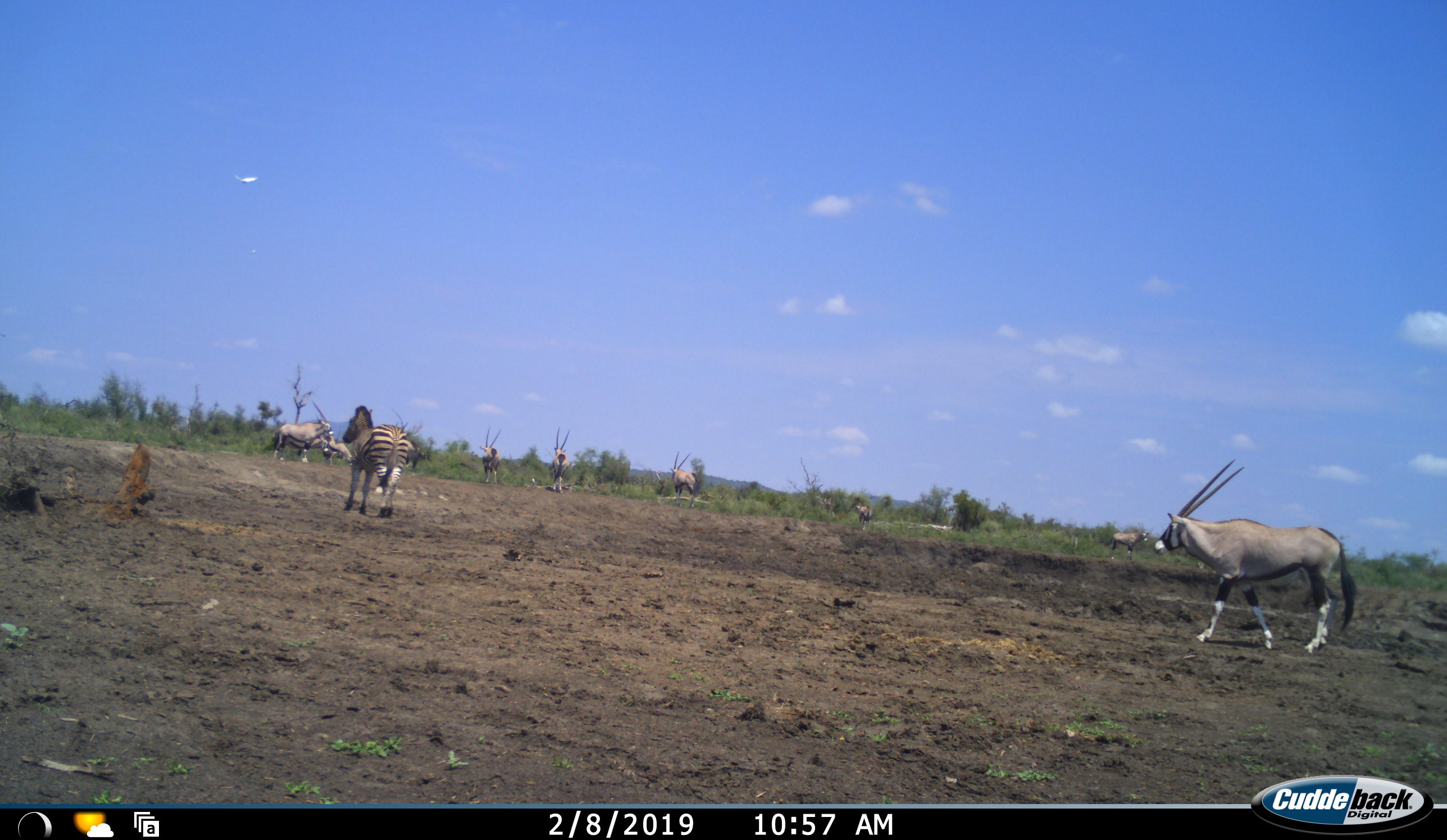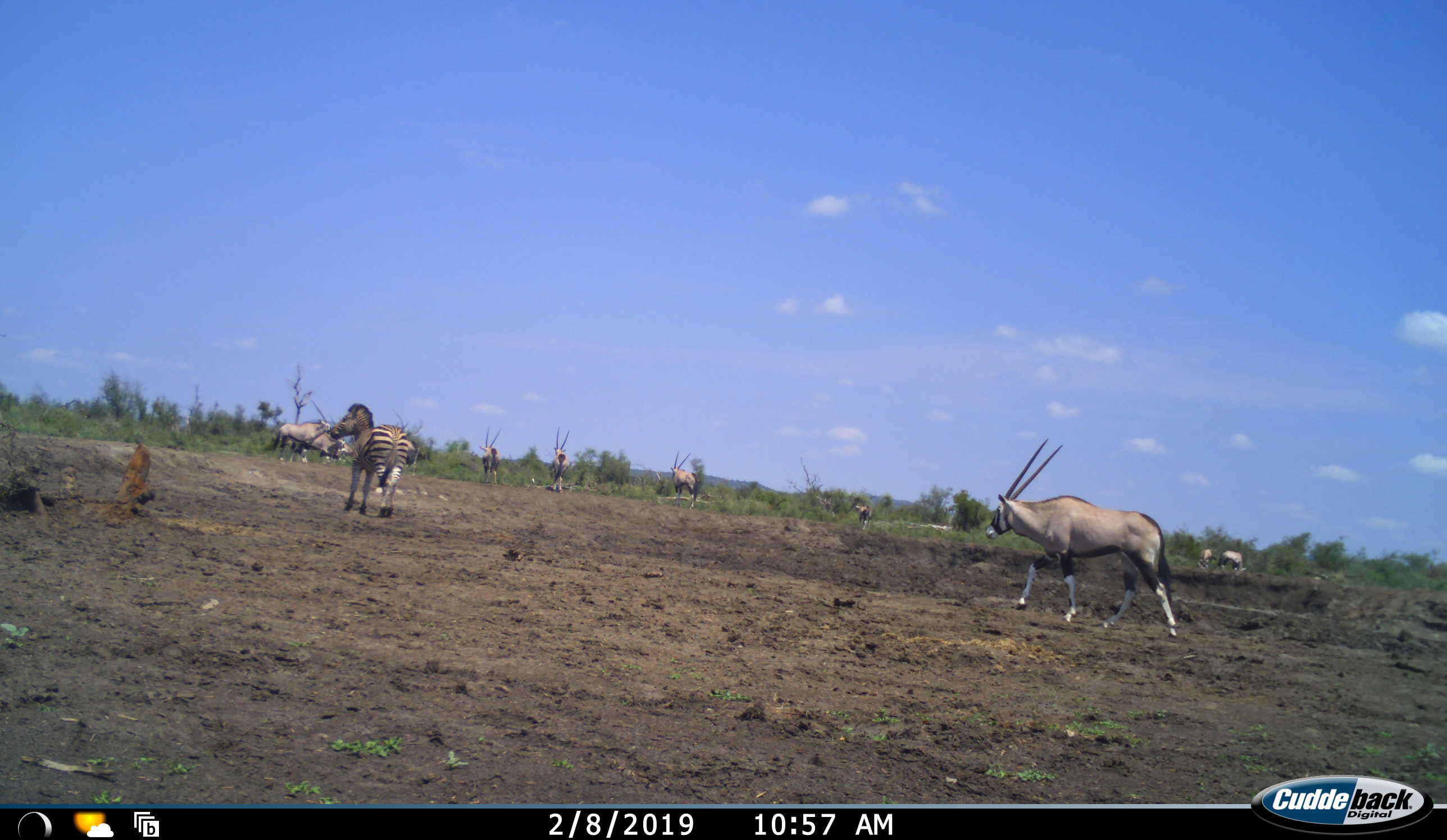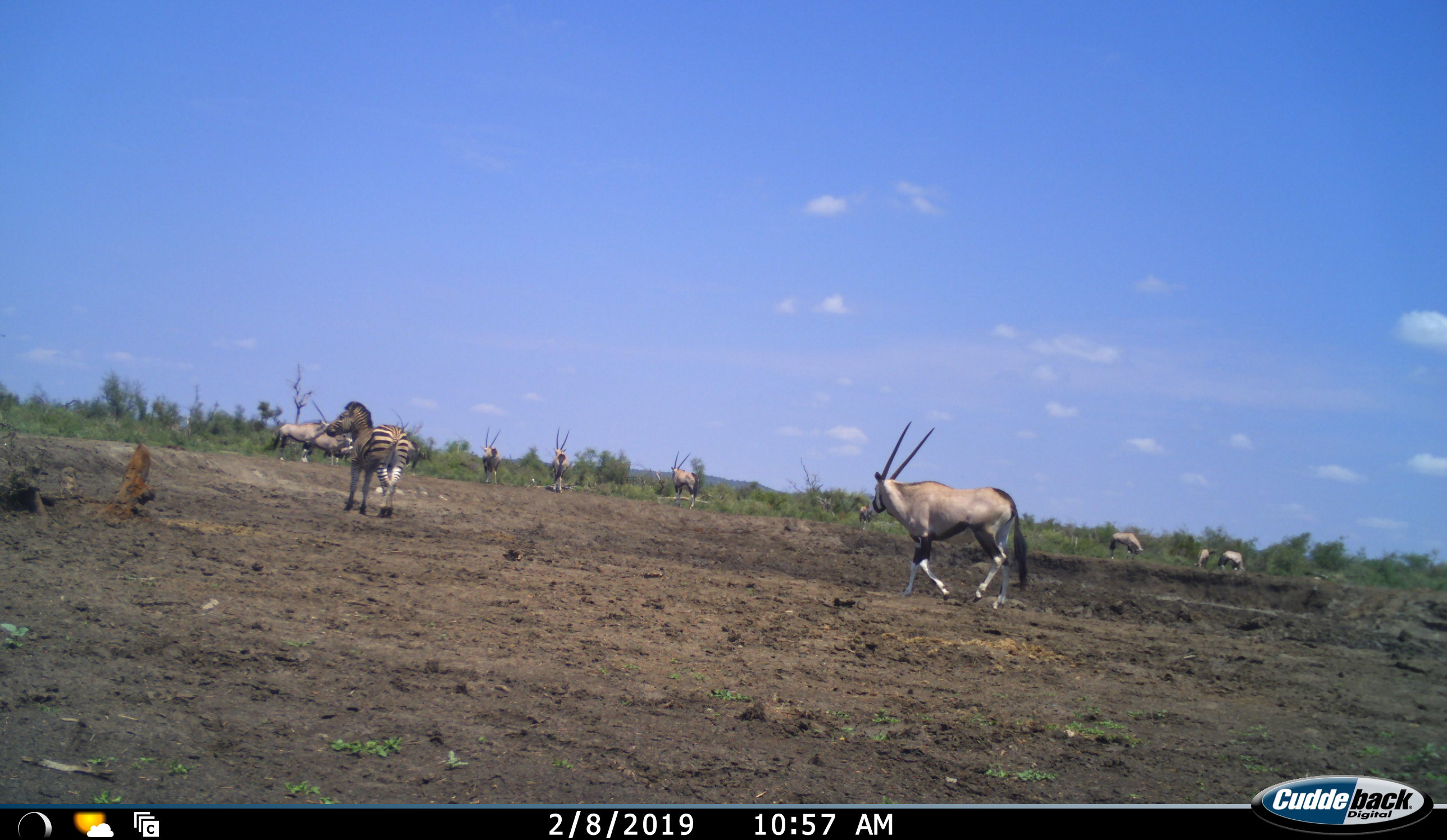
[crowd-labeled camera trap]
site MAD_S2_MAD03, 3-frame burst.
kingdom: Animalia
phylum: Chordata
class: Mammalia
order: Artiodactyla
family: Bovidae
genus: Oryx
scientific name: Oryx gazella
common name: gemsbok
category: oryx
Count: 10.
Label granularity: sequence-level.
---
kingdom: Animalia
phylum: Chordata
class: Mammalia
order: Perissodactyla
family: Equidae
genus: Equus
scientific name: Equus quagga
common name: plains zebra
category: zebraplains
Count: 1.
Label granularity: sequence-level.